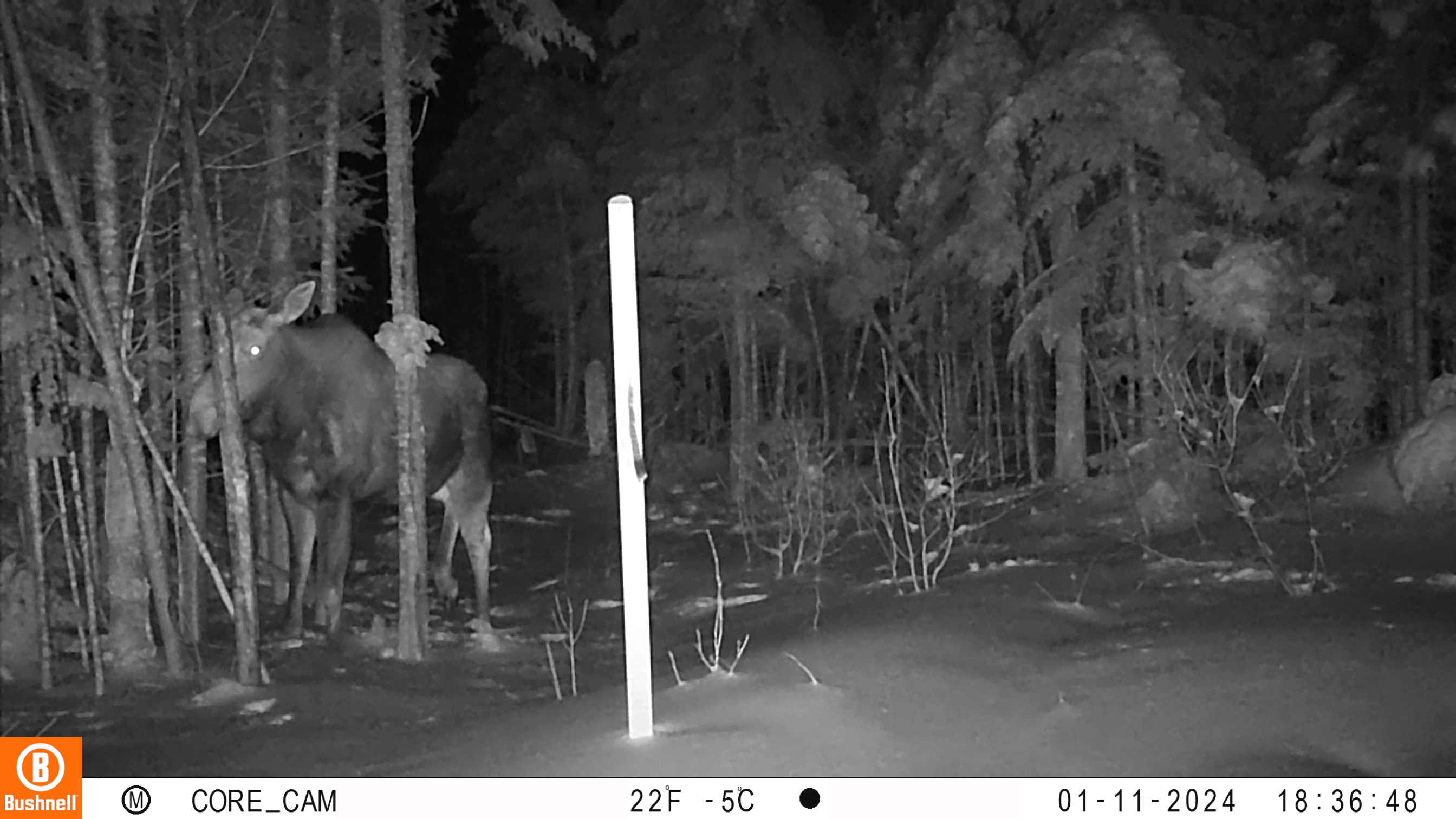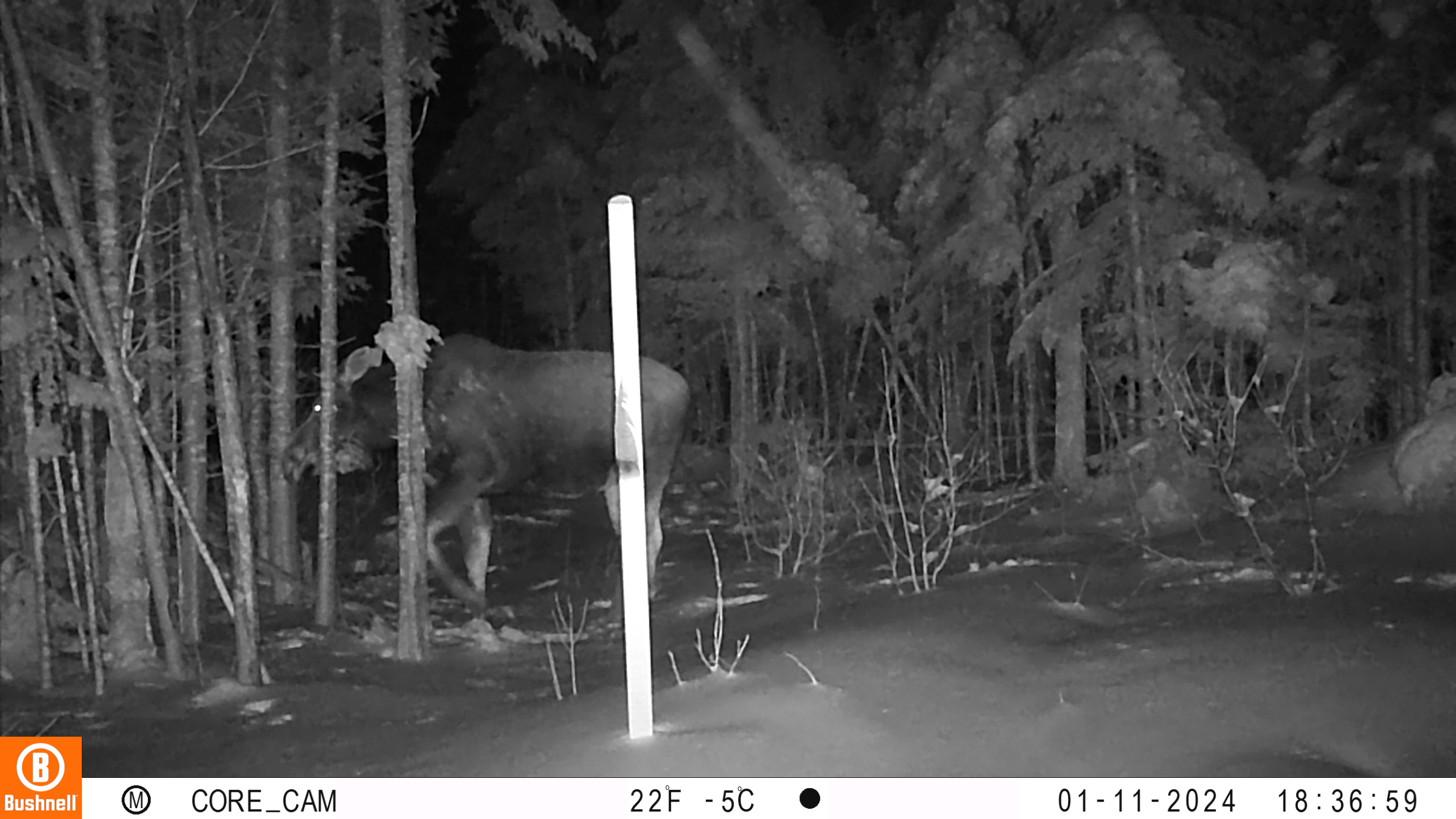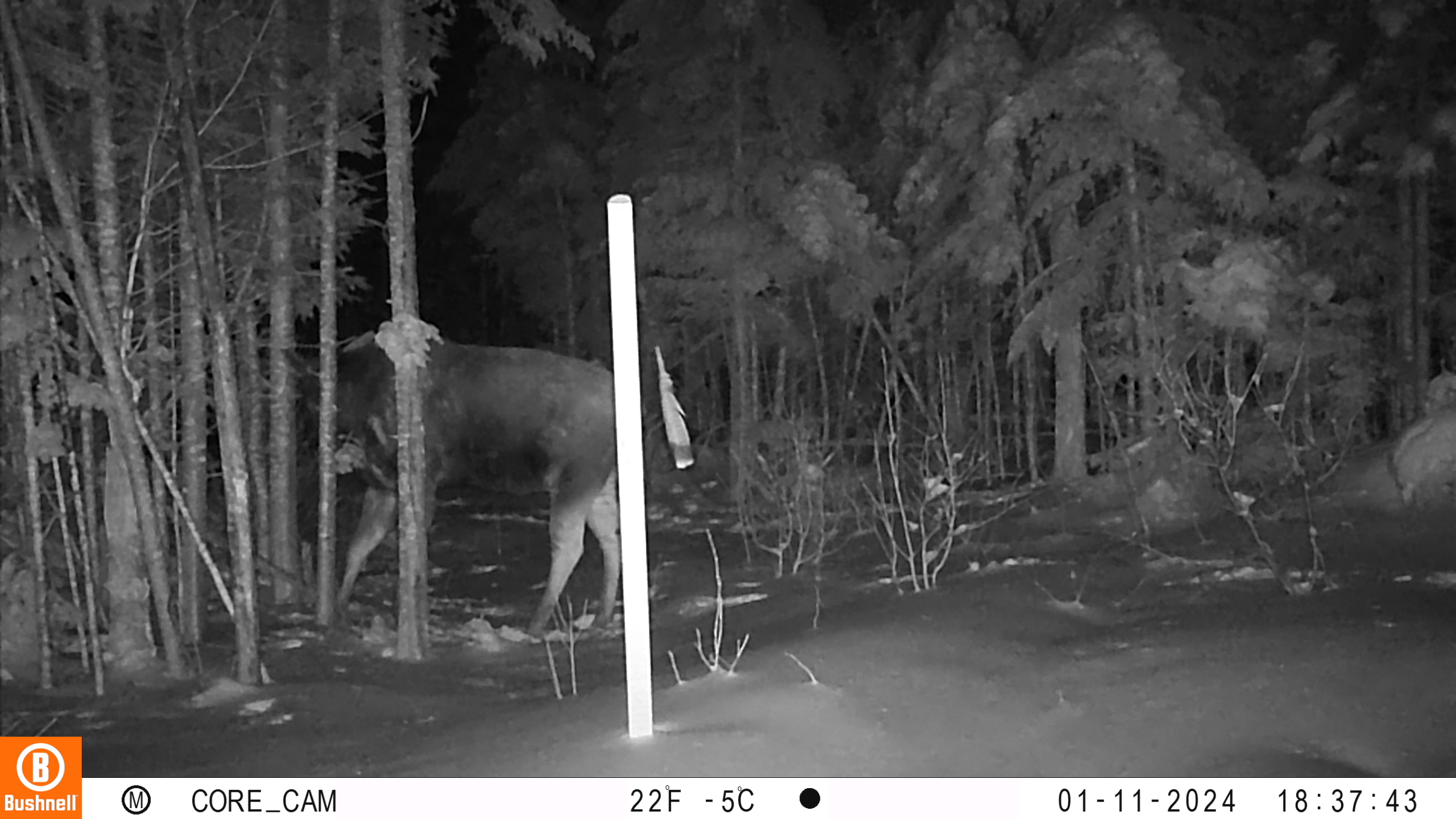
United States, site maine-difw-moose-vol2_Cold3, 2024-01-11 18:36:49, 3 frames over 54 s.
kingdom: Animalia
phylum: Chordata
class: Mammalia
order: Artiodactyla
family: Cervidae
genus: Alces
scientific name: Alces alces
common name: moose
Moose (Alces alces).